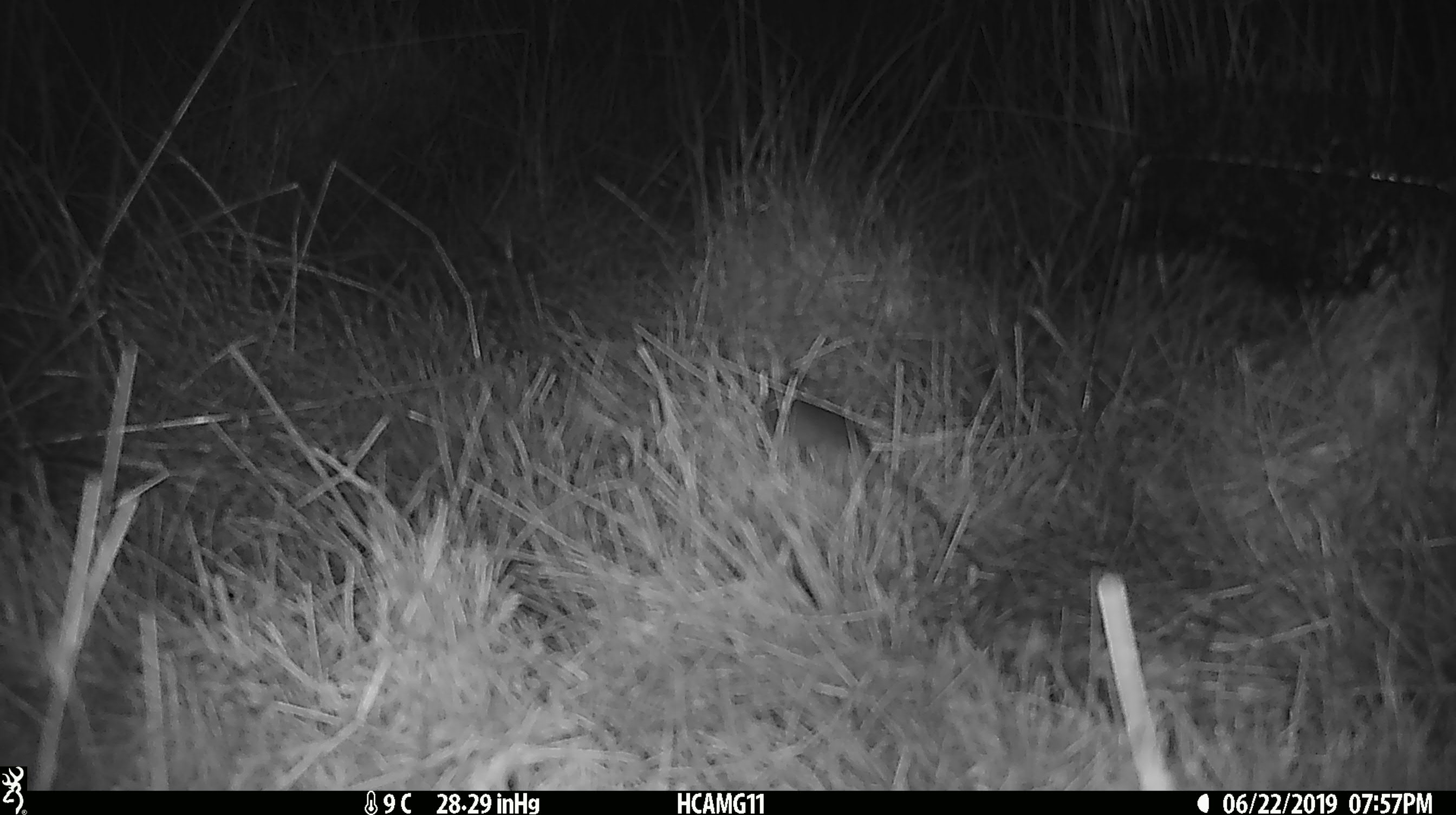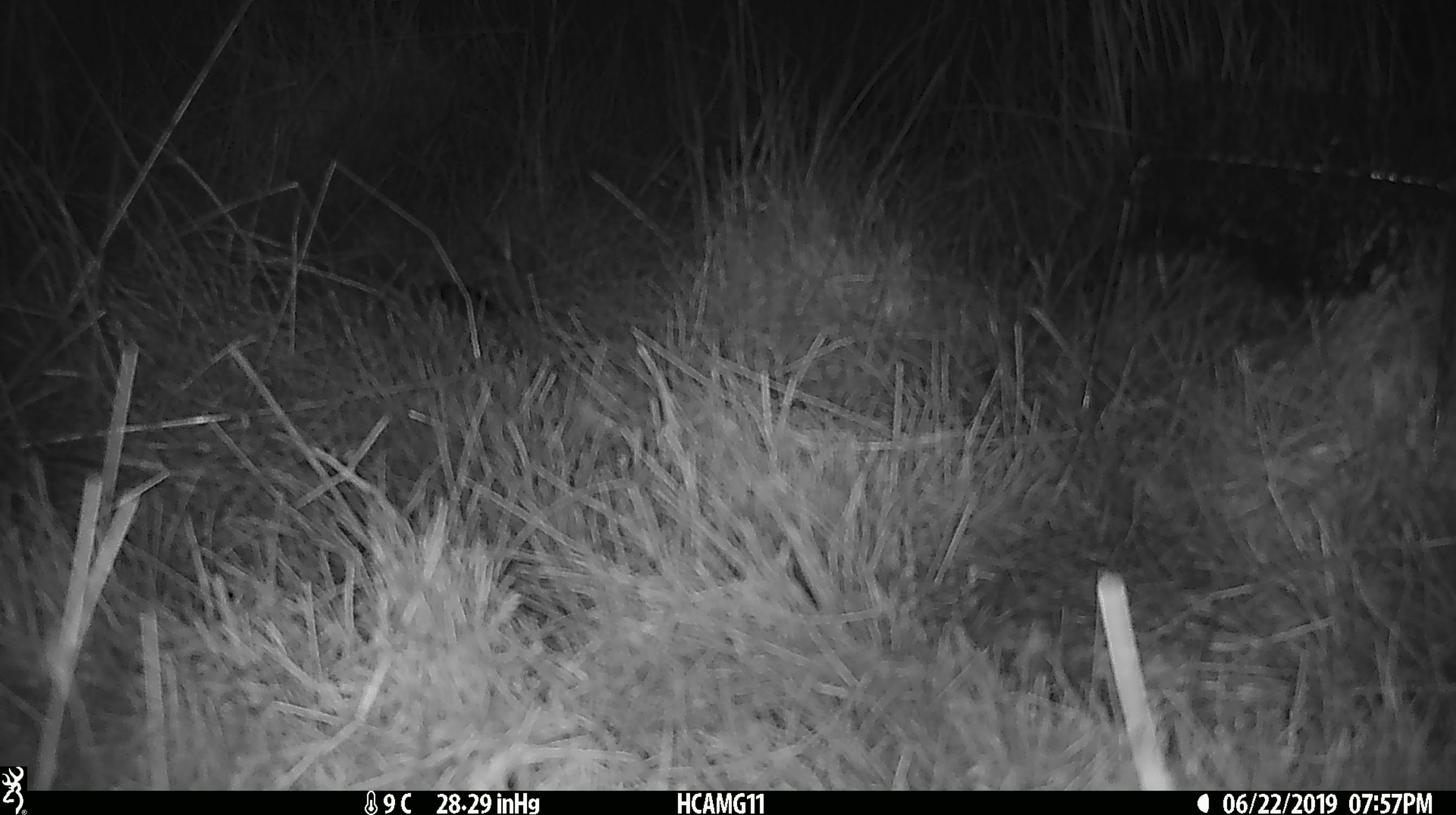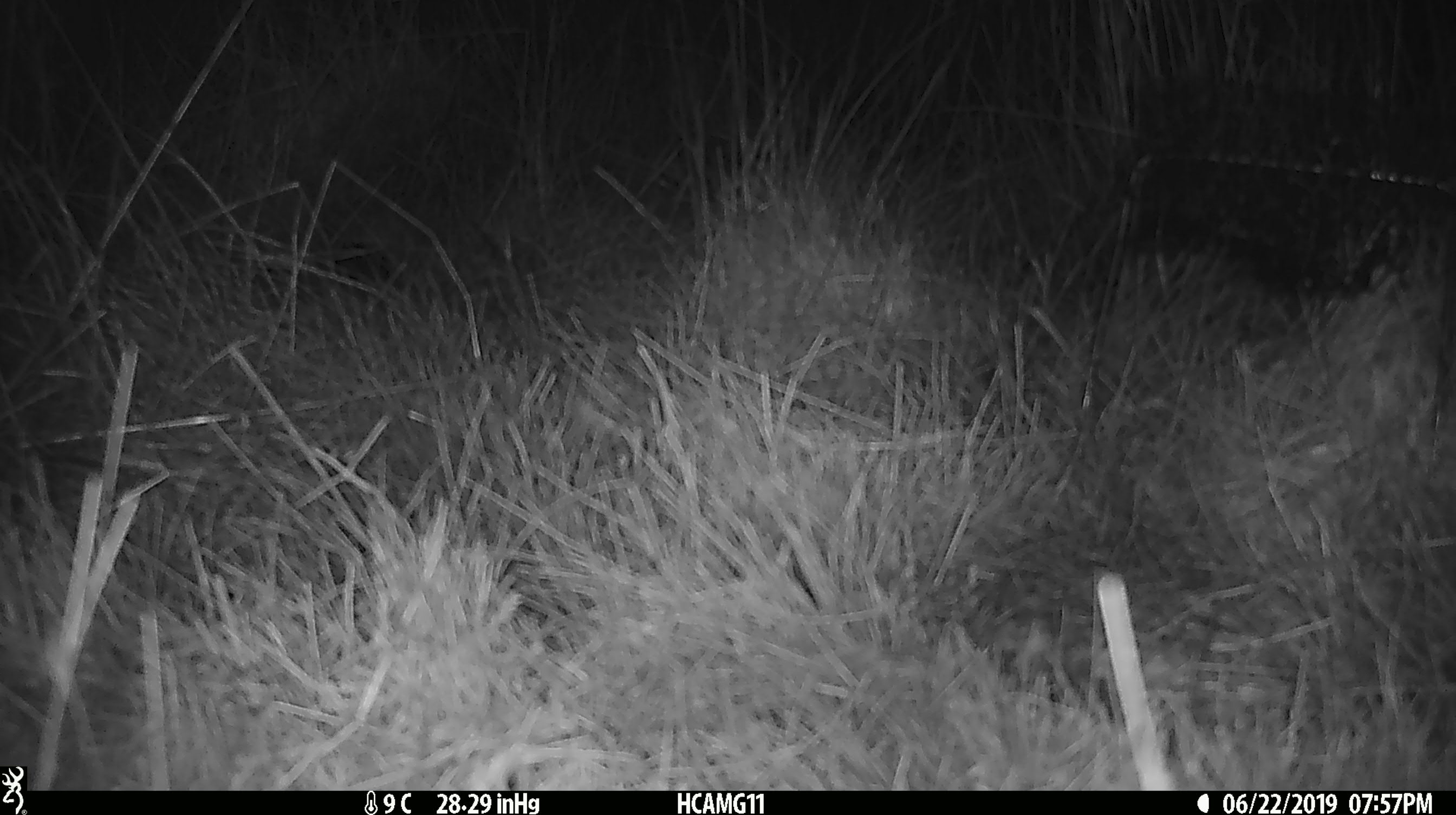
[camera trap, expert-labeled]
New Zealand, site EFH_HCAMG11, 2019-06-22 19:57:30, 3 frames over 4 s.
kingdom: Animalia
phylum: Chordata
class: Mammalia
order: Rodentia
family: Muridae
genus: Rattus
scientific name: Rattus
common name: rat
Rat (Rattus).